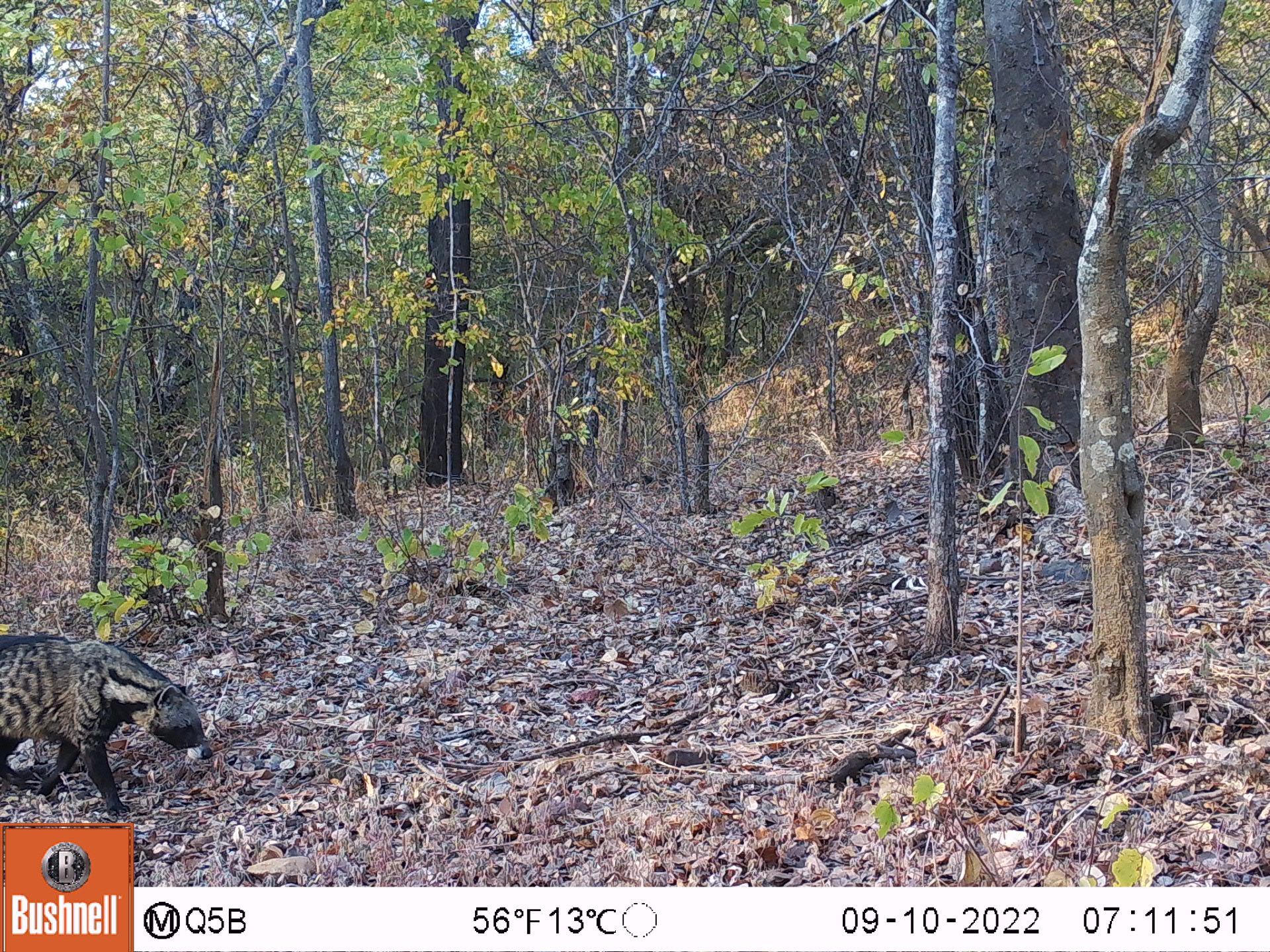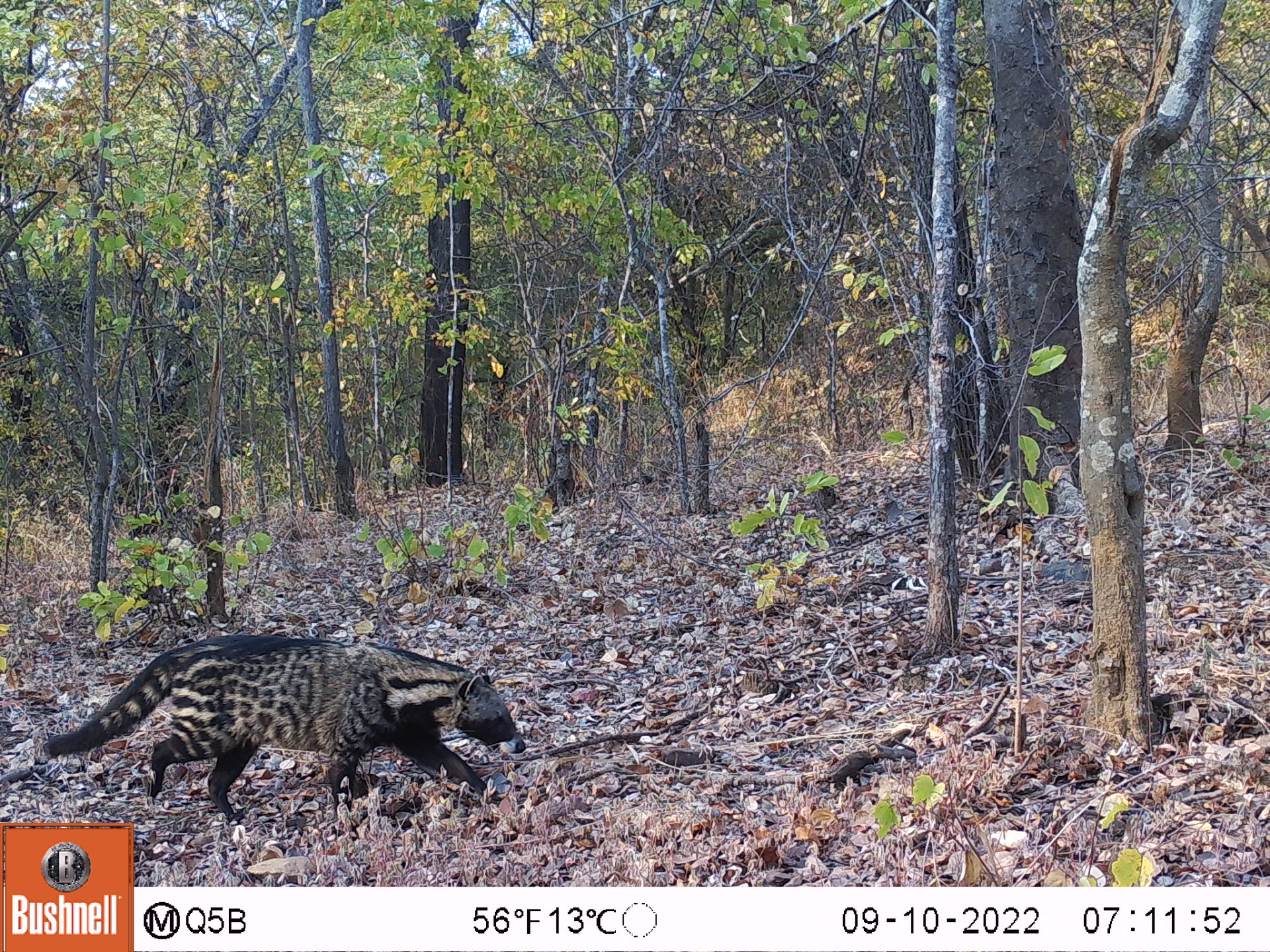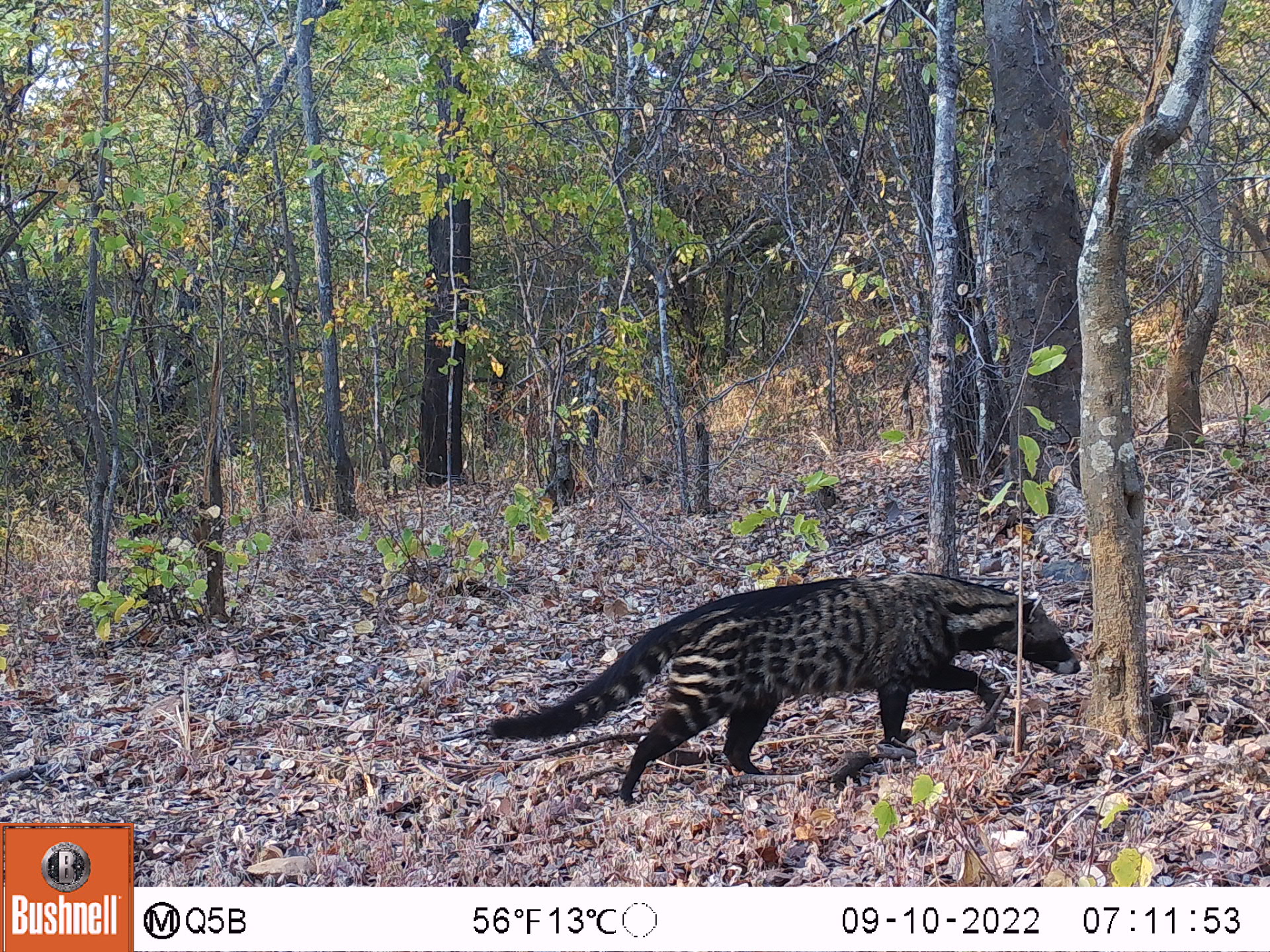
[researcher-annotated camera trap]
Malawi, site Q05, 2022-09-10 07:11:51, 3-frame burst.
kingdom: Animalia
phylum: Chordata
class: Mammalia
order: Carnivora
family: Viverridae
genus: Civettictis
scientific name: Civettictis civetta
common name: african civet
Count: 1.